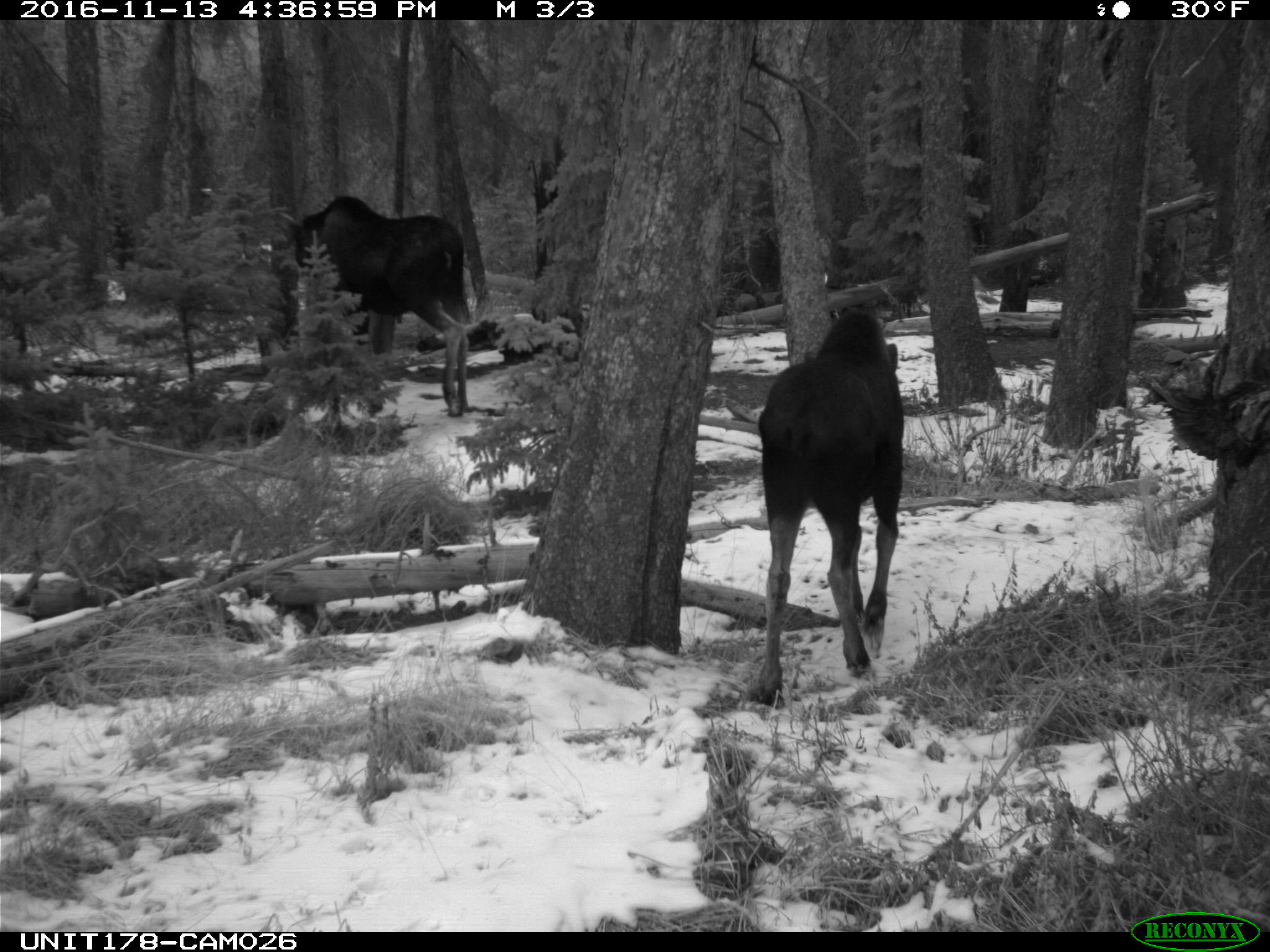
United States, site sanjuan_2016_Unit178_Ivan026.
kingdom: Animalia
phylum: Chordata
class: Mammalia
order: Artiodactyla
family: Cervidae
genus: Alces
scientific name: Alces alces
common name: moose